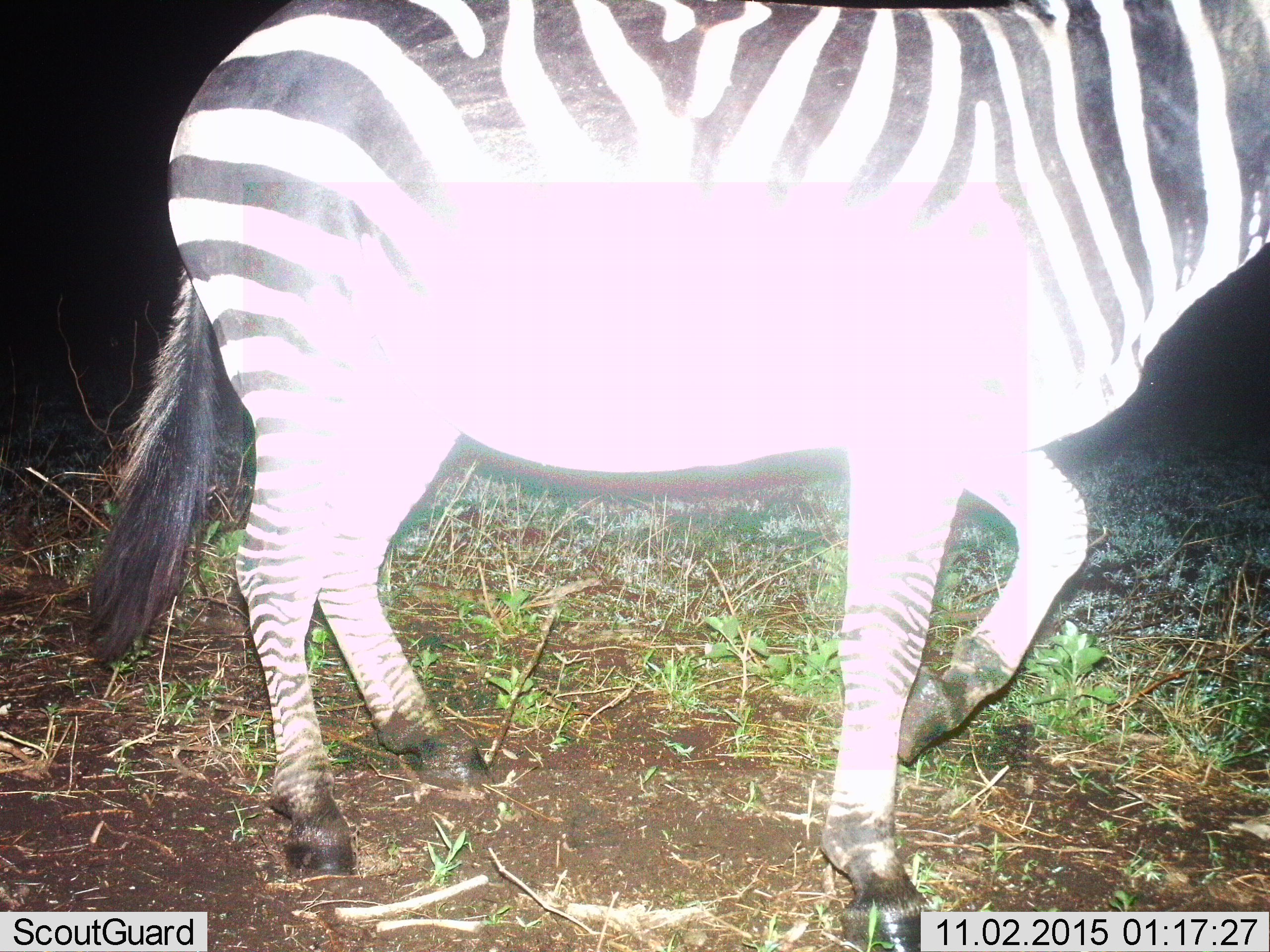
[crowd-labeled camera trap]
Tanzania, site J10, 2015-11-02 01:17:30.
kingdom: Animalia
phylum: Chordata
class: Mammalia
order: Perissodactyla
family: Equidae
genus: Equus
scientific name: Equus quagga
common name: plains zebra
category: zebra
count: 1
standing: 43%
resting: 0%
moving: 71%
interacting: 0%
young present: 0%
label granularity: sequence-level